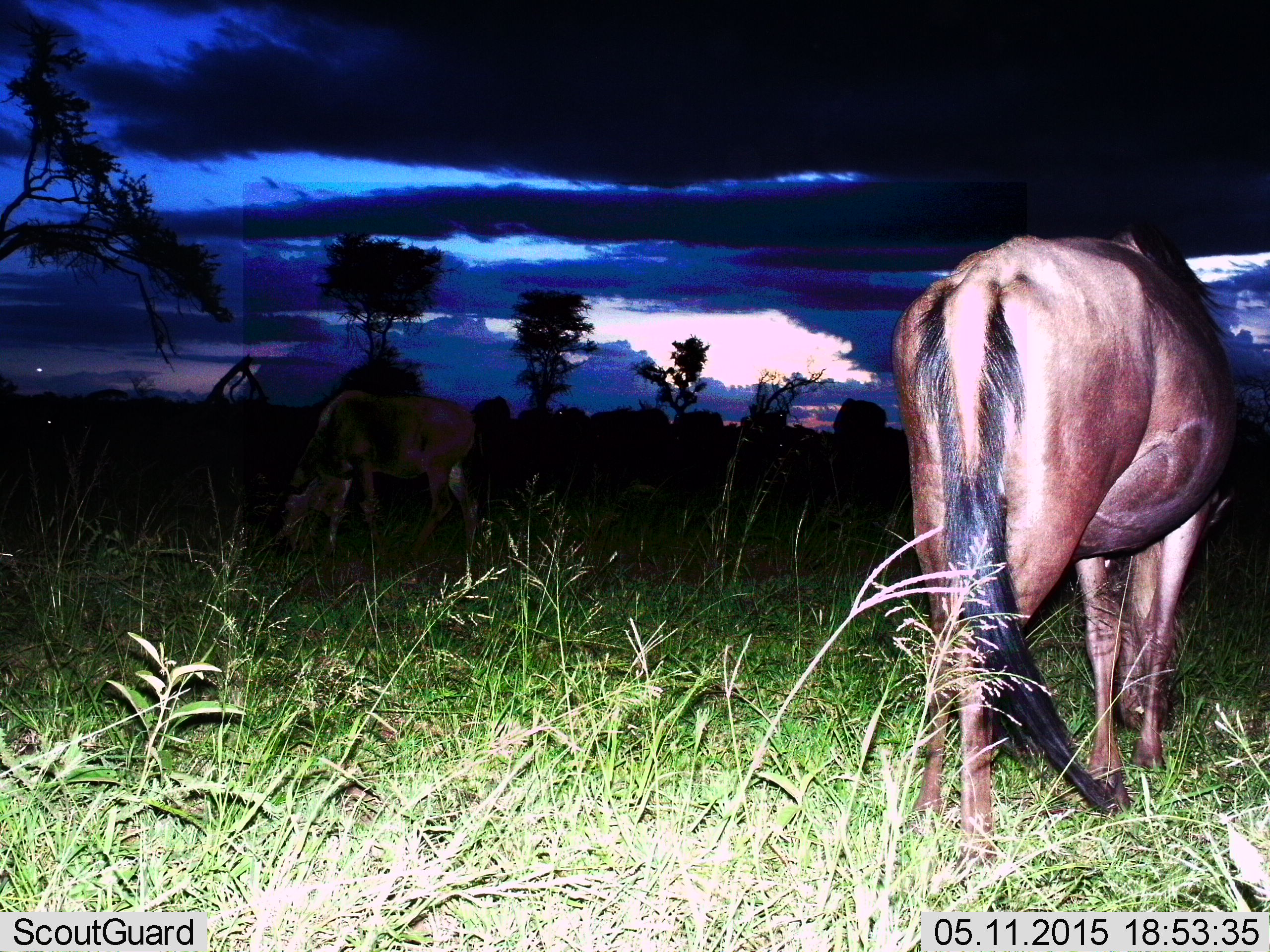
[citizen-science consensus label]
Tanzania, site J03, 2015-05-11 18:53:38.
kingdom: Animalia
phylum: Chordata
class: Mammalia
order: Artiodactyla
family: Bovidae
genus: Connochaetes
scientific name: Connochaetes taurinus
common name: blue wildebeest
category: wildebeest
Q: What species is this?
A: Wildebeest (blue wildebeest) (Connochaetes taurinus).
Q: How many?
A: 2.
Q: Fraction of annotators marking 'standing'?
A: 50%.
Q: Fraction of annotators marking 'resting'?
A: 0%.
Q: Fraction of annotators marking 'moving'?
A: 0%.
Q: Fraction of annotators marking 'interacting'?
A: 0%.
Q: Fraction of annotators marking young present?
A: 0%.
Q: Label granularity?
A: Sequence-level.